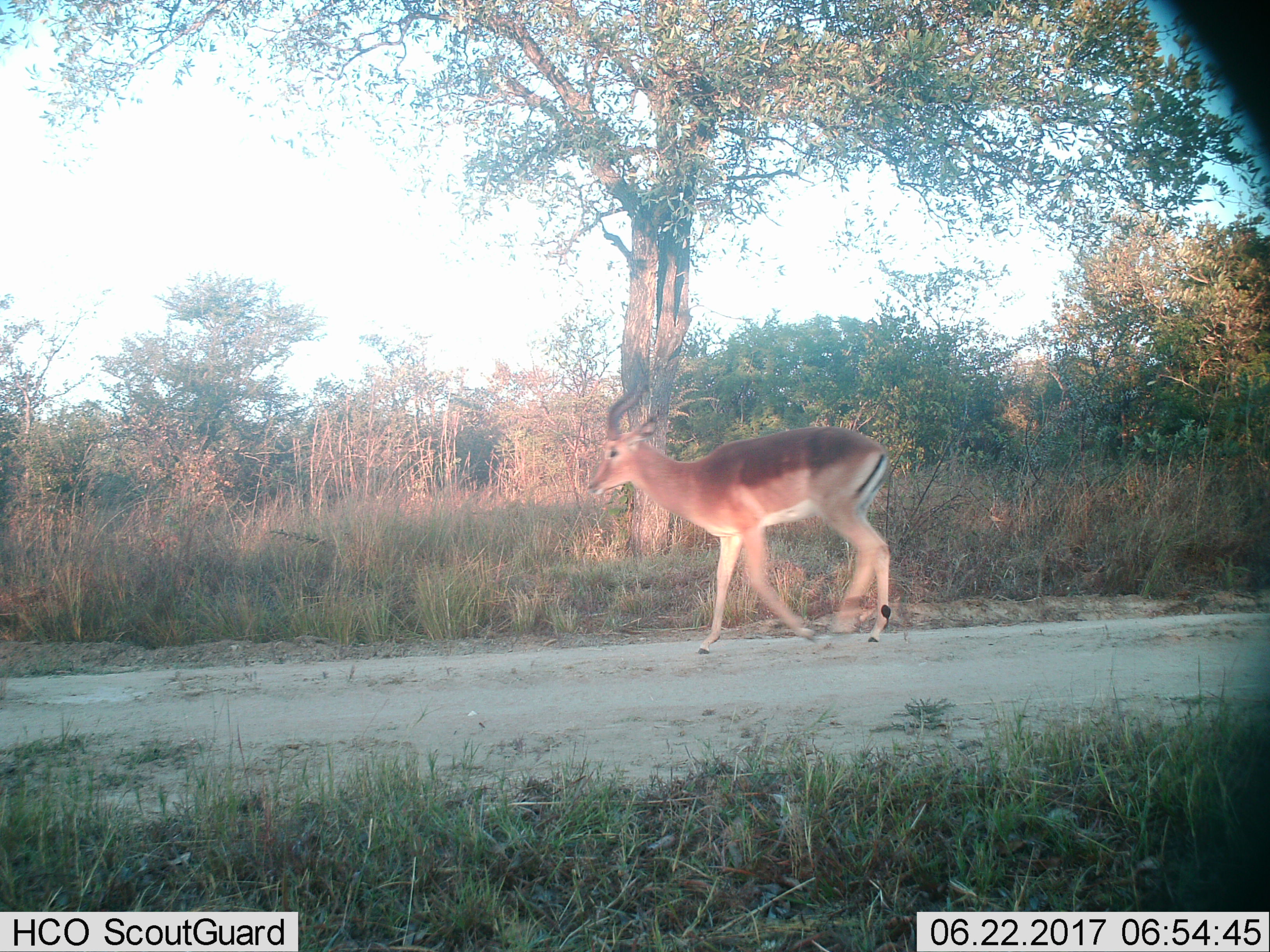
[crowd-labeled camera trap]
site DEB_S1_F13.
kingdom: Animalia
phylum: Chordata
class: Mammalia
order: Artiodactyla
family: Bovidae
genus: Aepyceros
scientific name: Aepyceros melampus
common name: impala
Impala (Aepyceros melampus), count 1. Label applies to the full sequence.